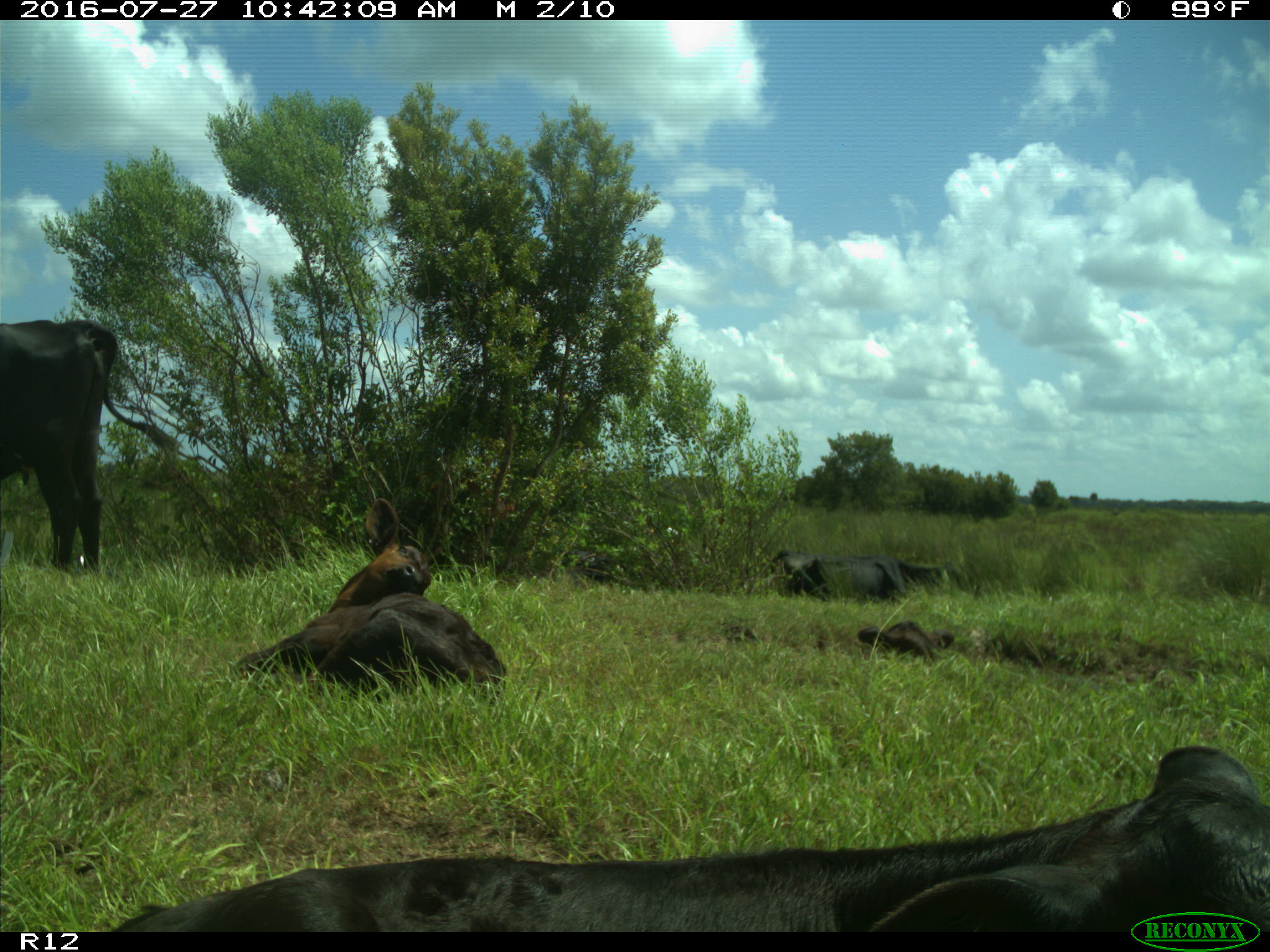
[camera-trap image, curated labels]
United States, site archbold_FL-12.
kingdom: Animalia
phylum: Chordata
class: Mammalia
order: Artiodactyla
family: Bovidae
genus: Bos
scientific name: Bos taurus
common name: domestic cow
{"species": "Bos taurus (domestic cow)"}